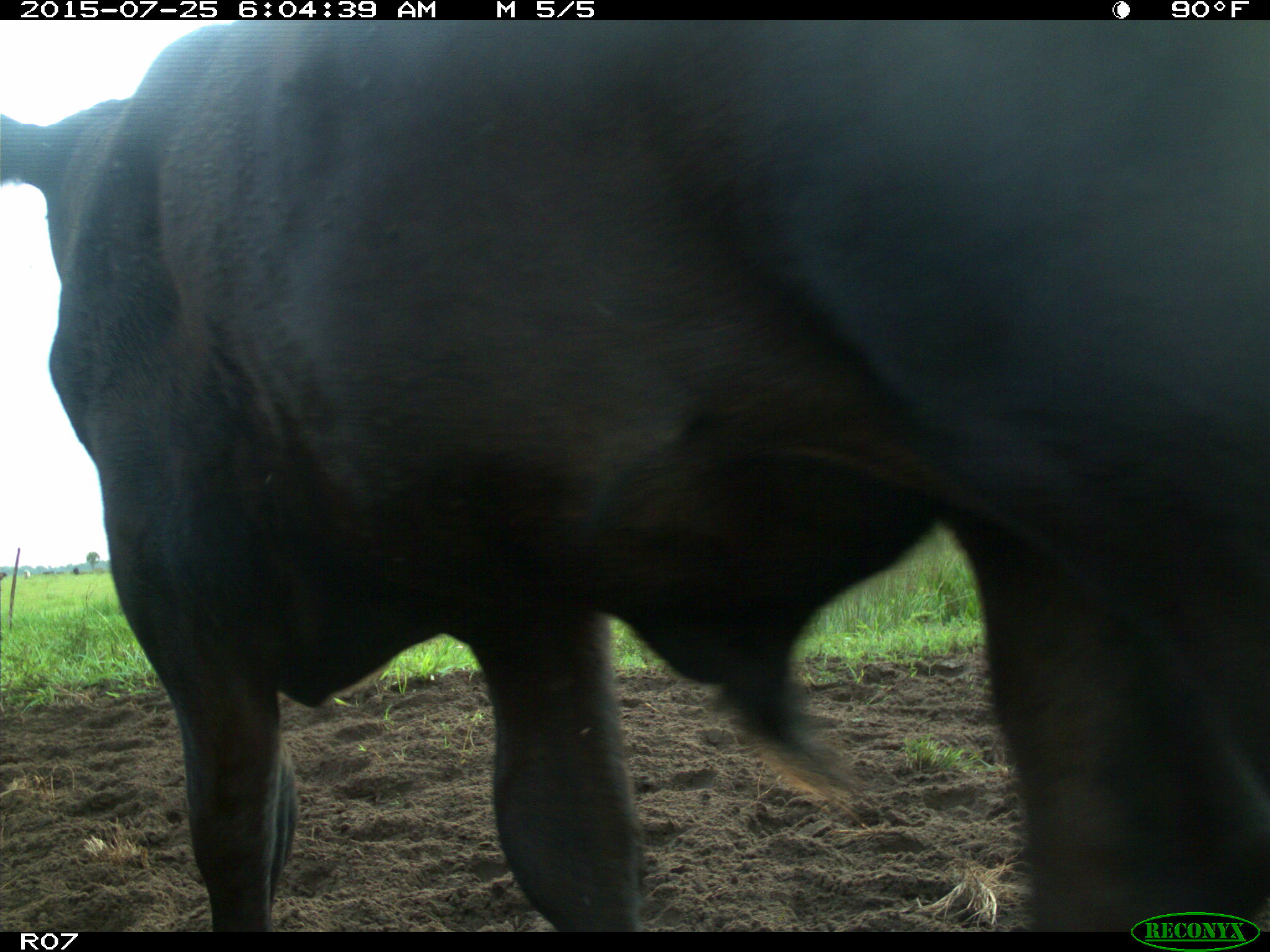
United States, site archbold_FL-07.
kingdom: Animalia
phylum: Chordata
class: Mammalia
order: Artiodactyla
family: Bovidae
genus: Bos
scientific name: Bos taurus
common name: domestic cow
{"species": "Bos taurus (domestic cow)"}